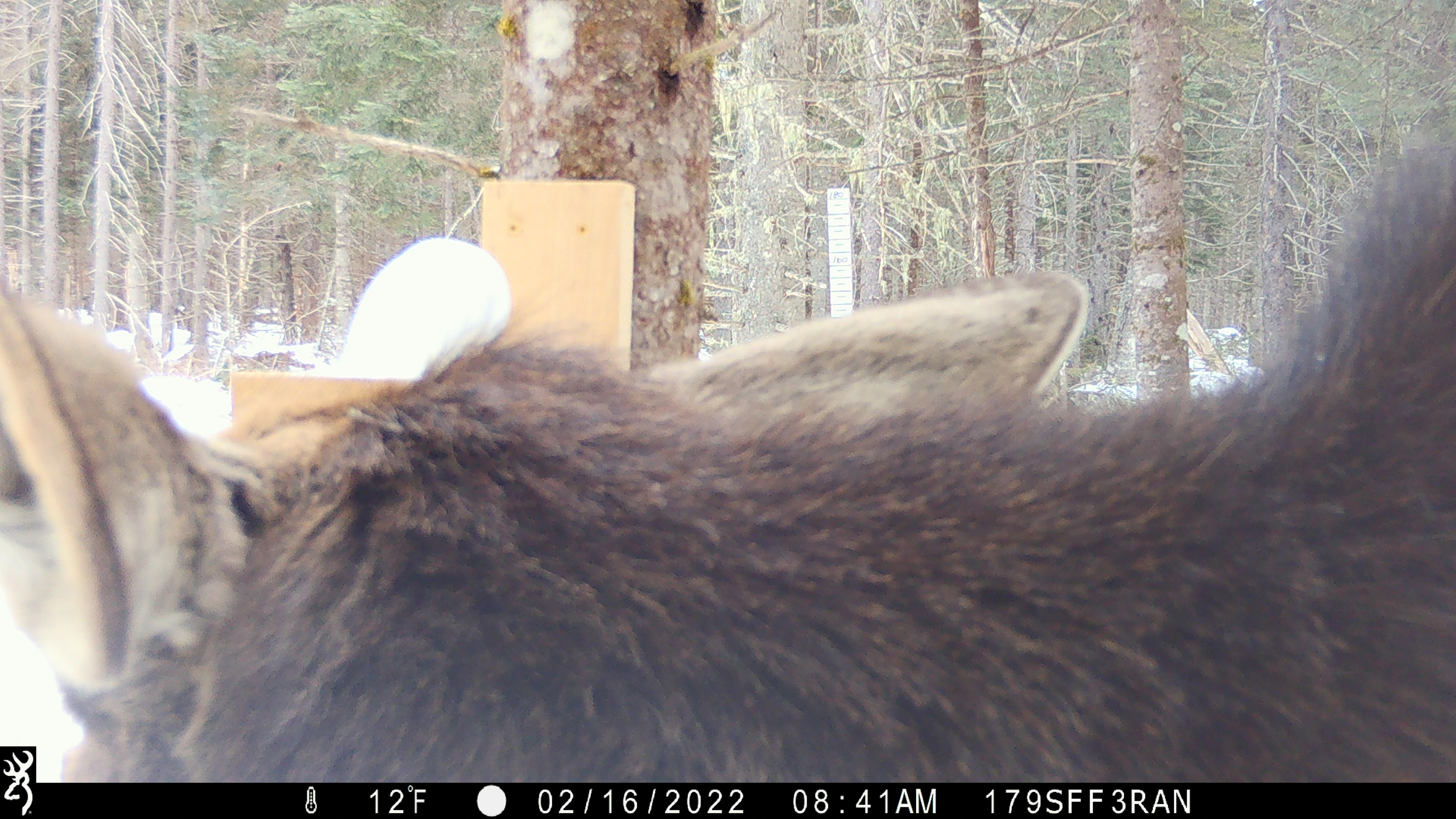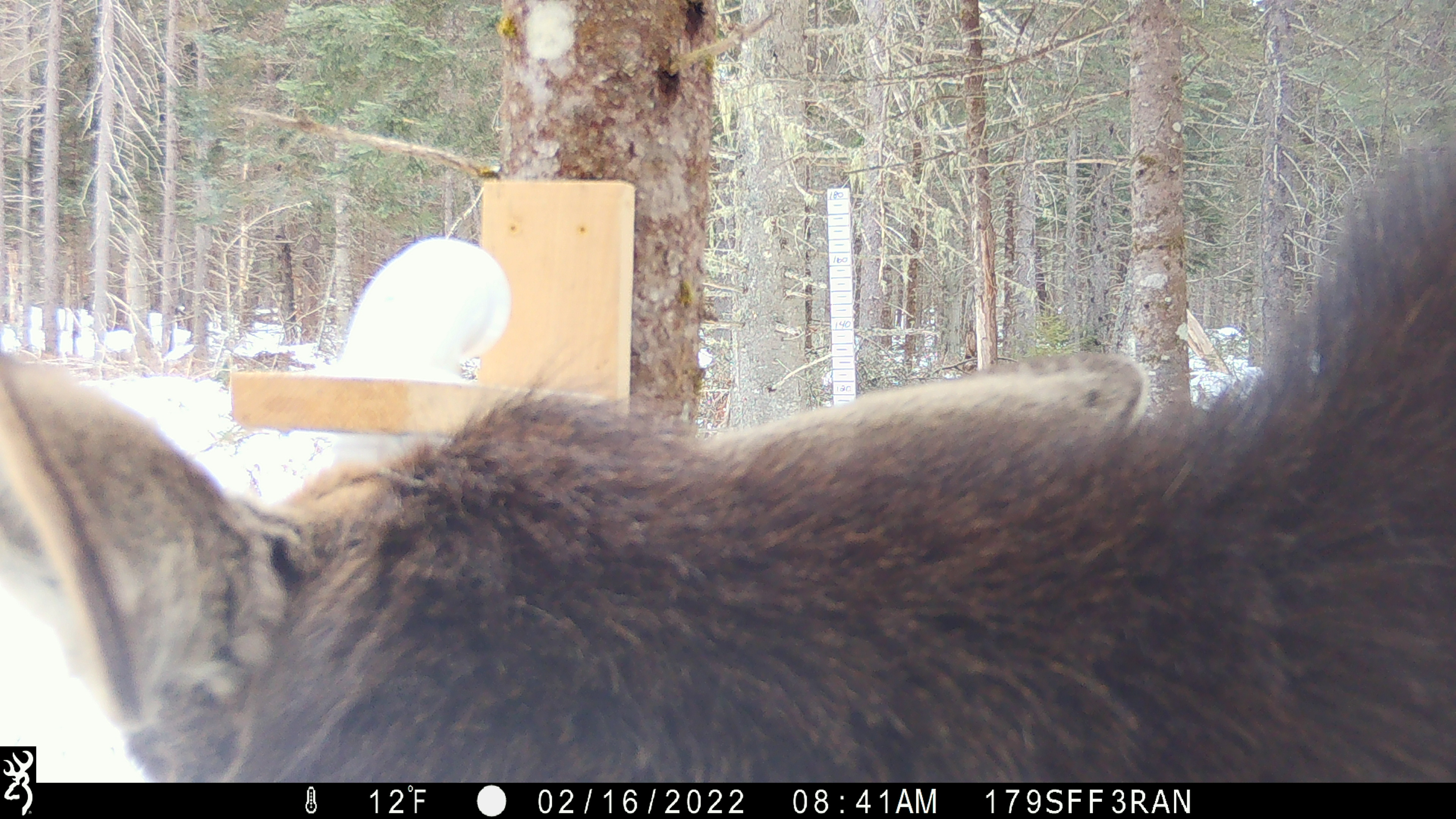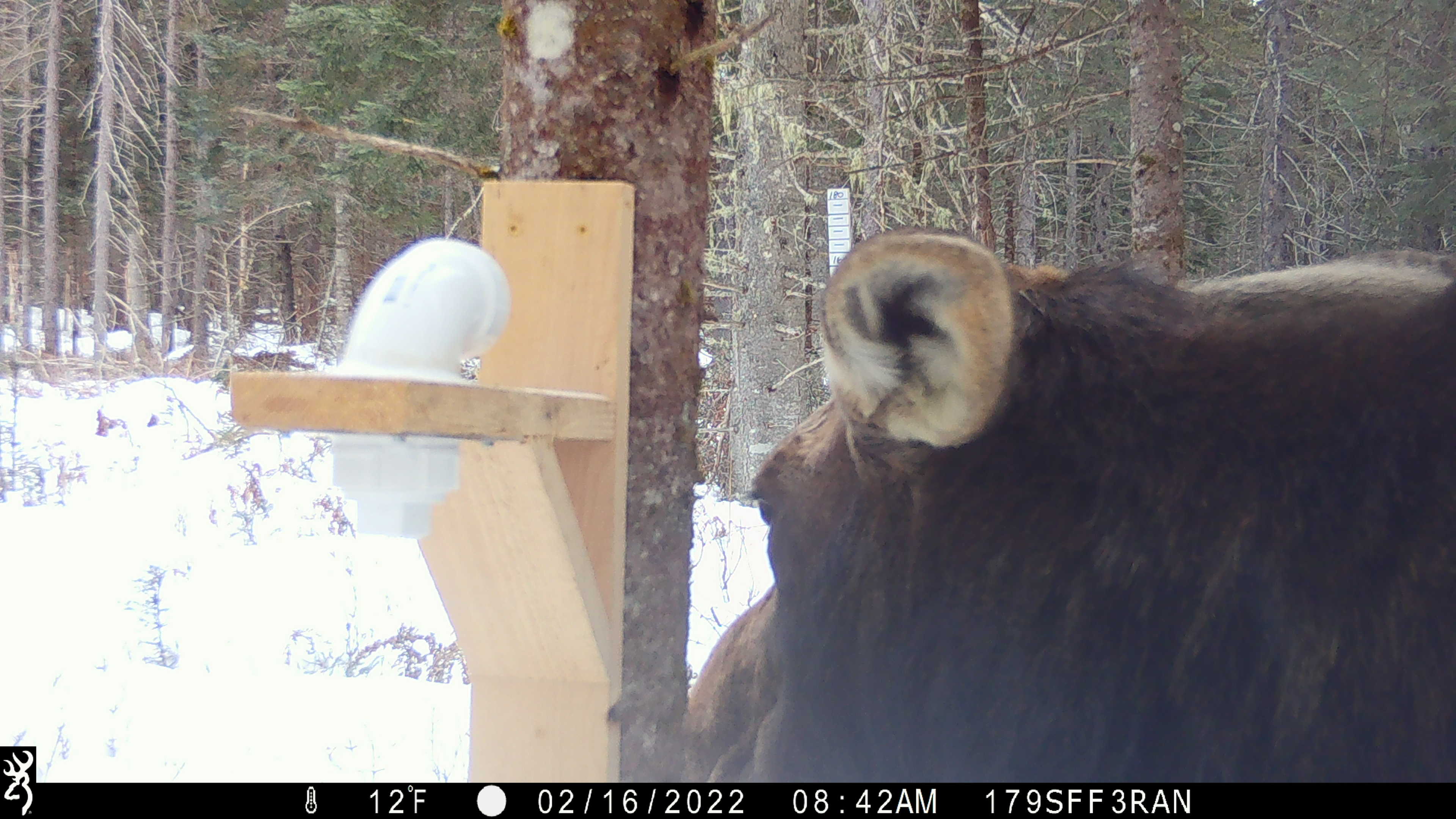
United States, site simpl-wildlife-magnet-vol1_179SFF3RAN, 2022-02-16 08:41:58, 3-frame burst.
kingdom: Animalia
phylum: Chordata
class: Mammalia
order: Artiodactyla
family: Cervidae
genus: Alces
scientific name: Alces alces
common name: moose